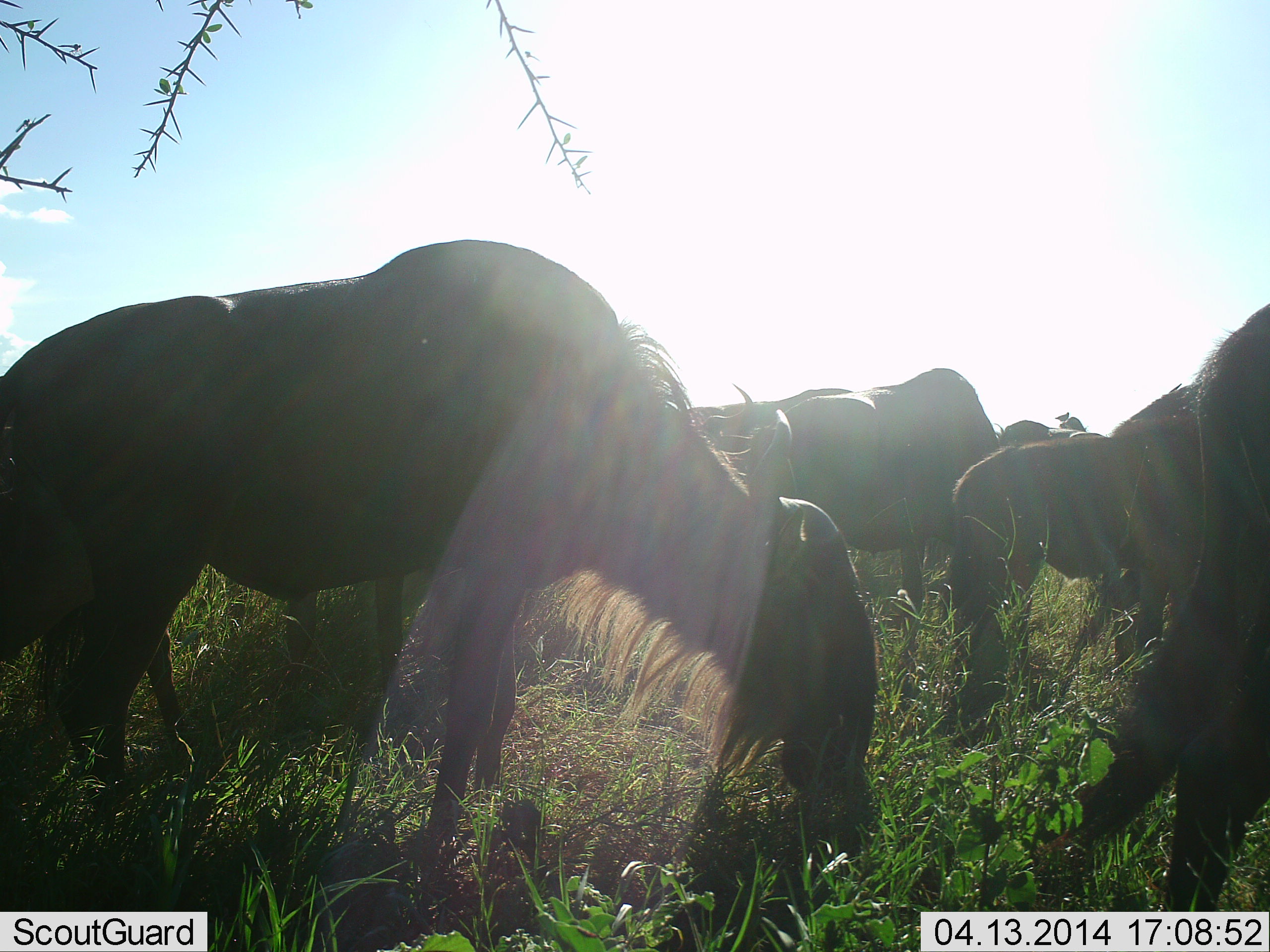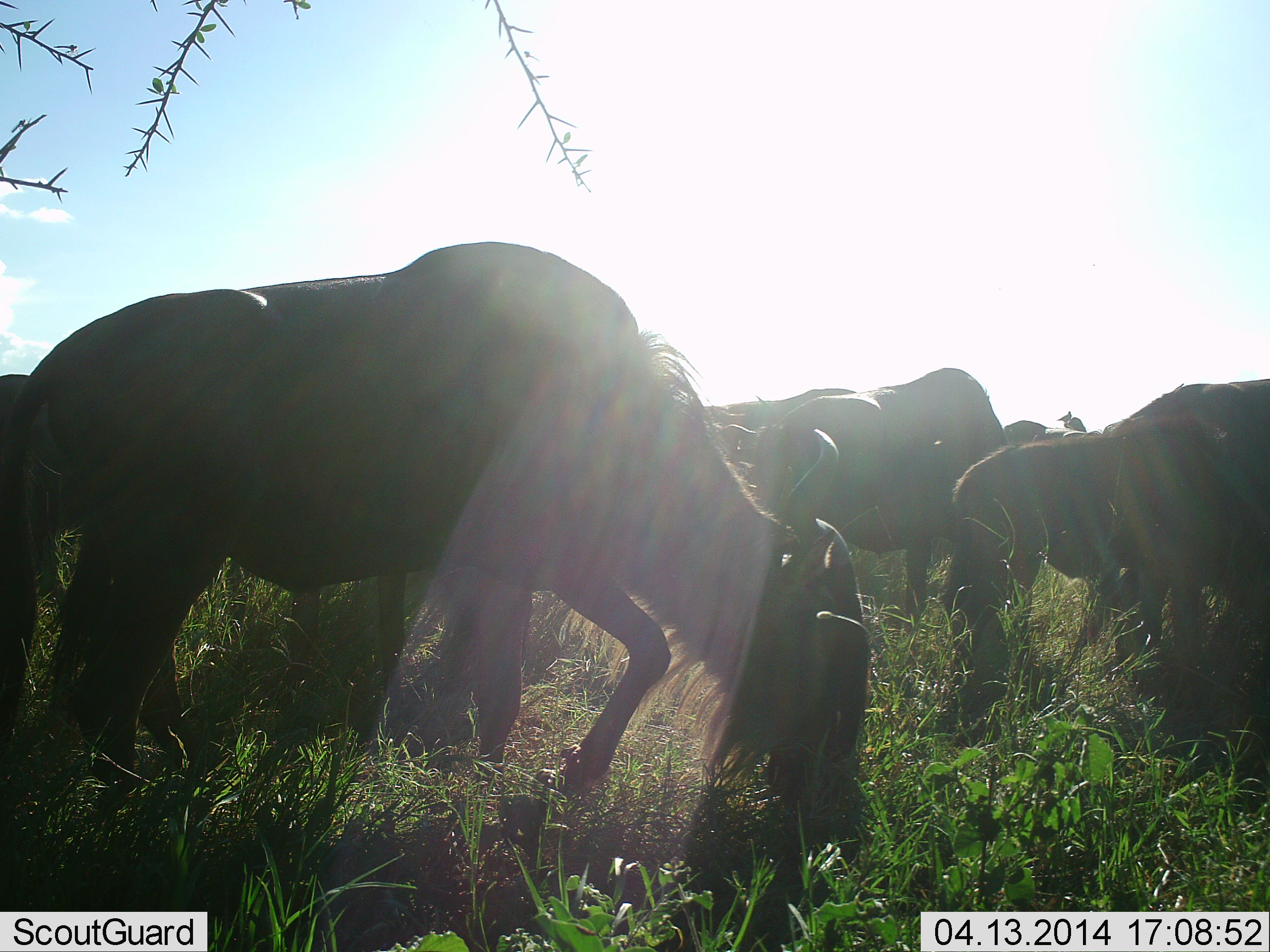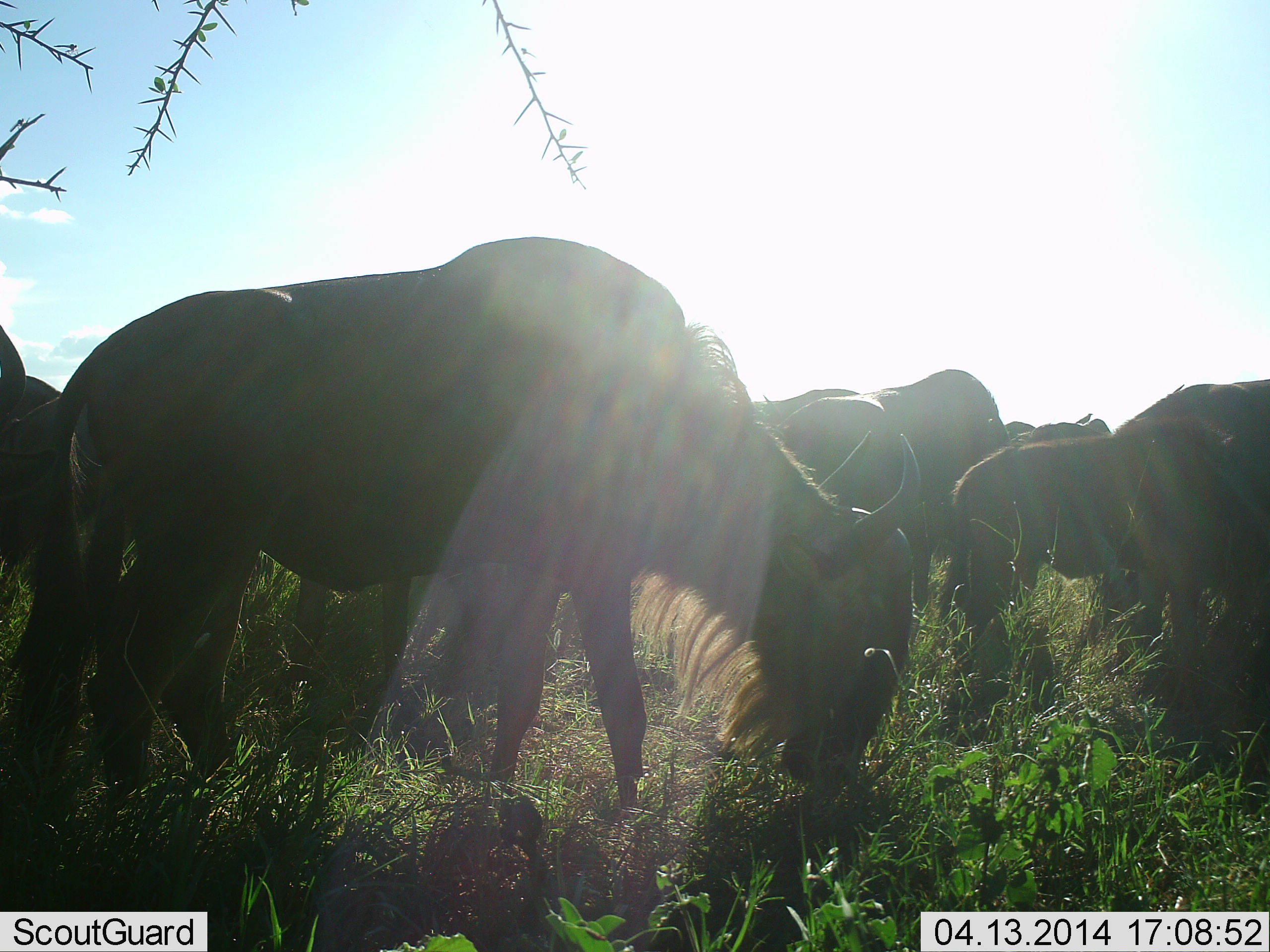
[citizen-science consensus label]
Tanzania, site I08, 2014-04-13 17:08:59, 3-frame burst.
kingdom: Animalia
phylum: Chordata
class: Mammalia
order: Artiodactyla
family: Bovidae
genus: Connochaetes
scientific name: Connochaetes taurinus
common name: blue wildebeest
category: wildebeest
Wildebeest (blue wildebeest) (Connochaetes taurinus), count 6. Behavior (volunteer vote fractions): standing 10%, resting 10%, moving 20%, interacting 10%. Young present (vote fraction): 10%. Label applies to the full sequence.